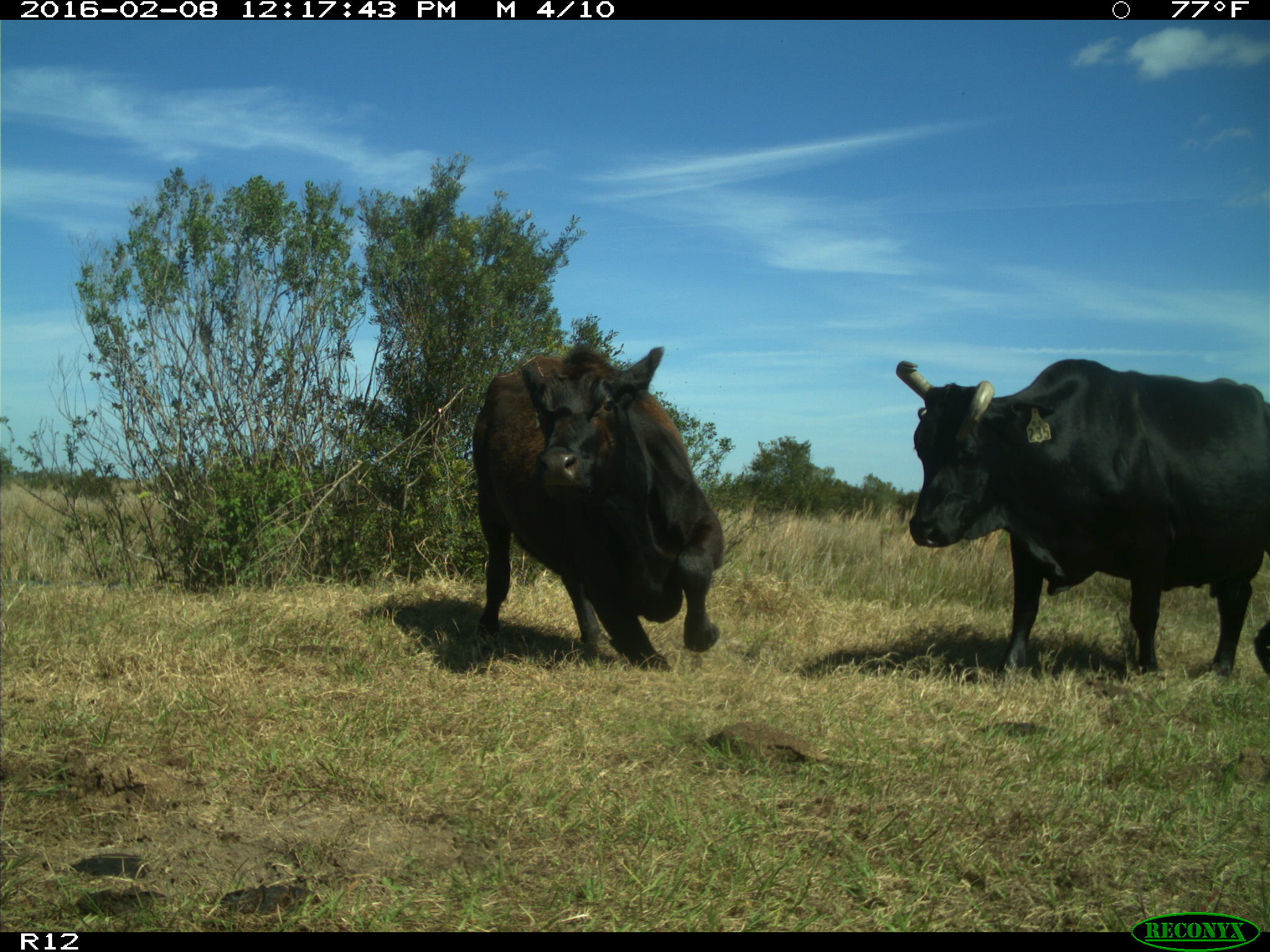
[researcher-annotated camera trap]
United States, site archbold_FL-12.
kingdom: Animalia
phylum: Chordata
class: Mammalia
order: Artiodactyla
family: Bovidae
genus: Bos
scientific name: Bos taurus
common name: domestic cow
Bos taurus (domestic cow).